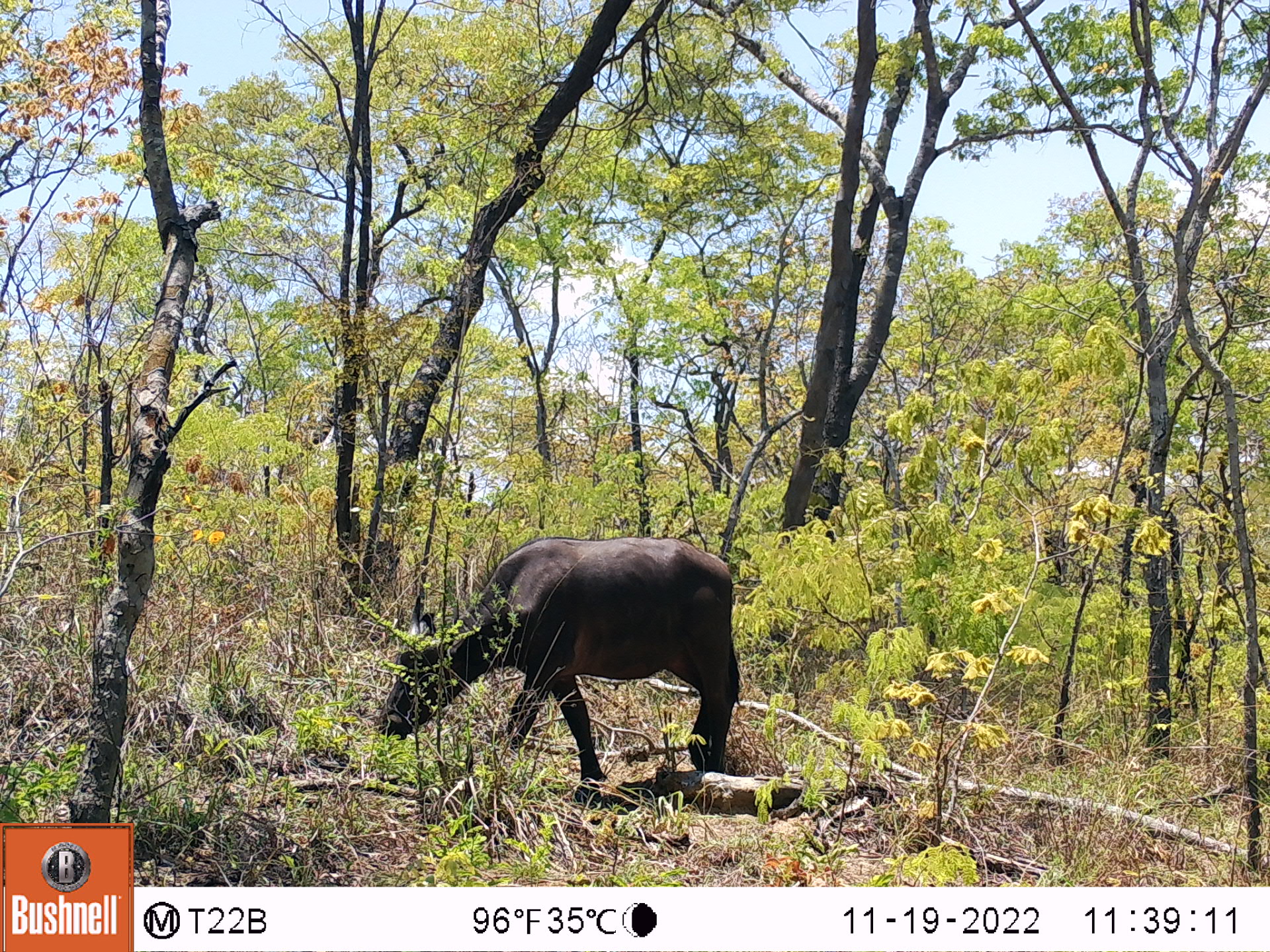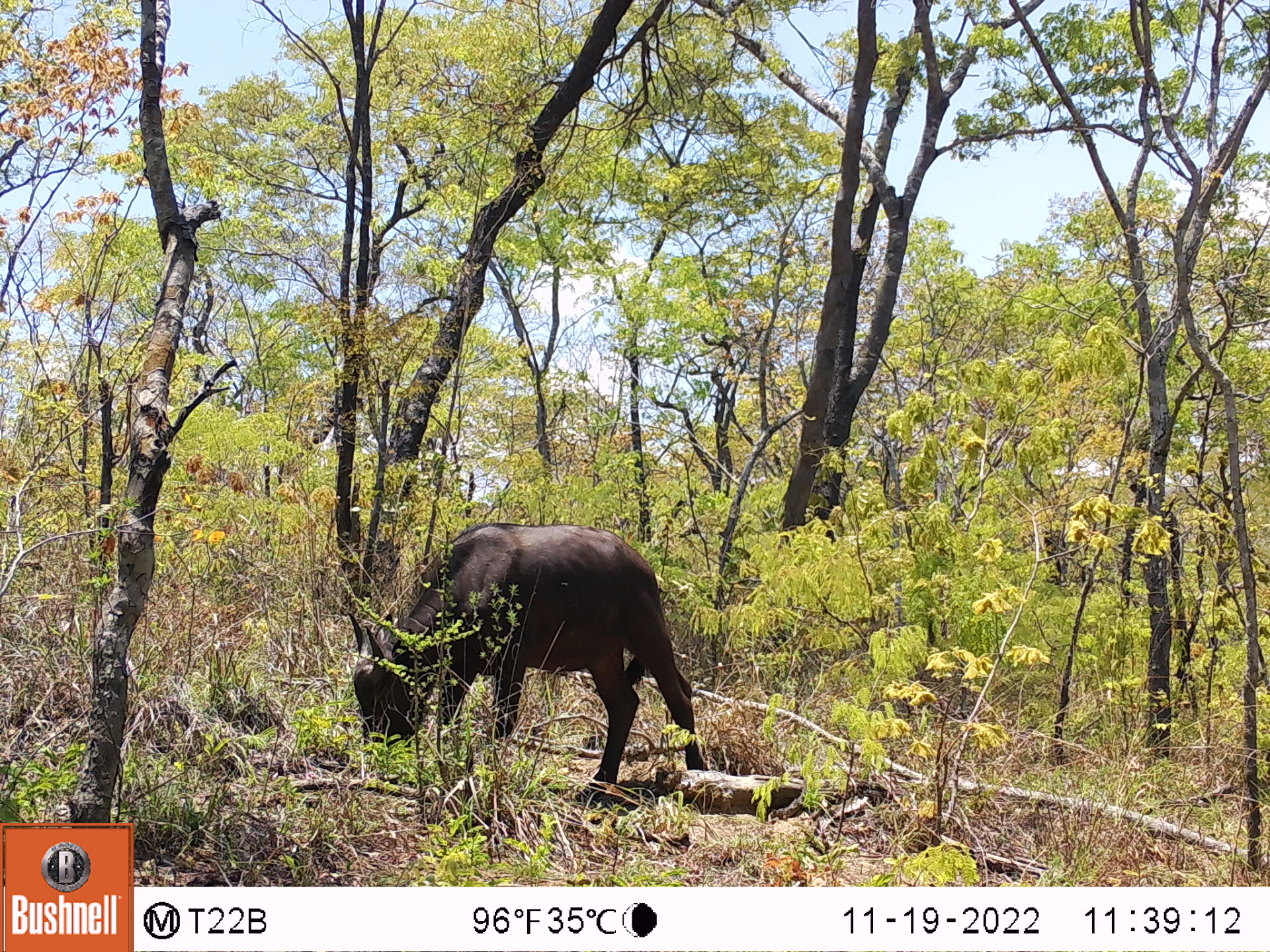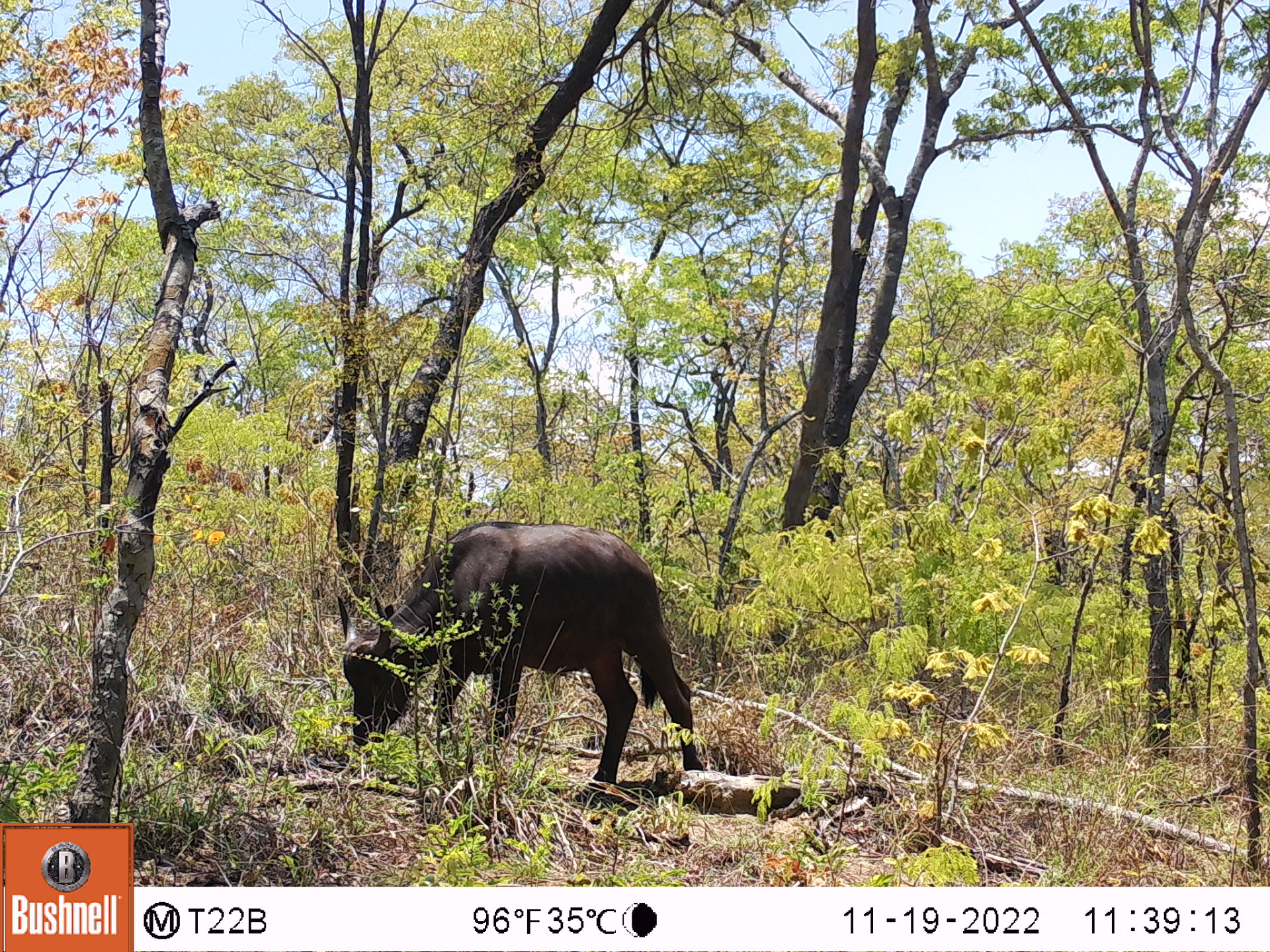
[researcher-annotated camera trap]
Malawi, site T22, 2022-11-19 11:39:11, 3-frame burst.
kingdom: Animalia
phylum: Chordata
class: Mammalia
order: Artiodactyla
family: Bovidae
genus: Syncerus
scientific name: Syncerus caffer caffer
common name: cape buffalo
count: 1